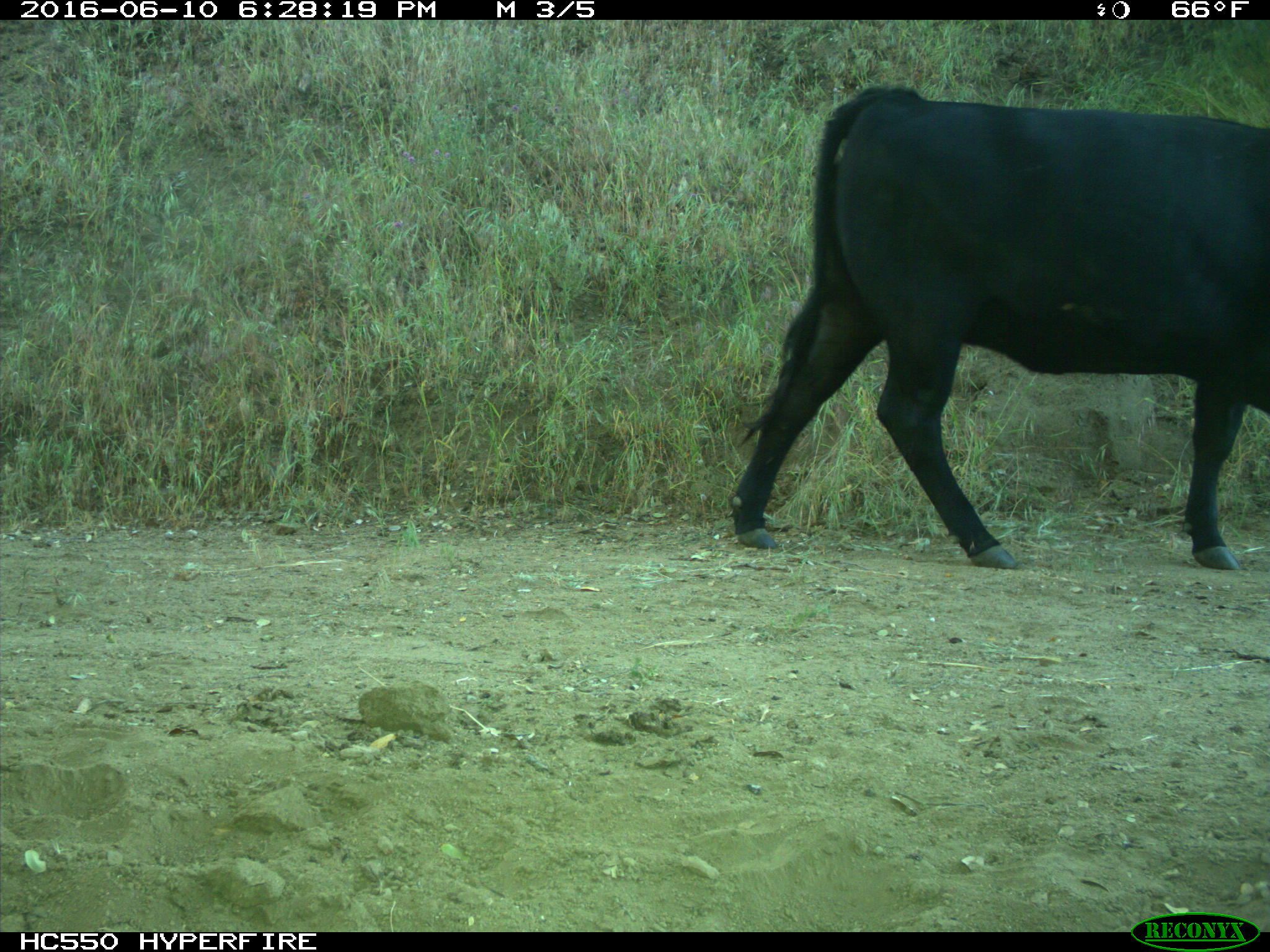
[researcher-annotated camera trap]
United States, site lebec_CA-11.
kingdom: Animalia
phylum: Chordata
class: Mammalia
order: Artiodactyla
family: Bovidae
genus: Bos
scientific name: Bos taurus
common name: domestic cow